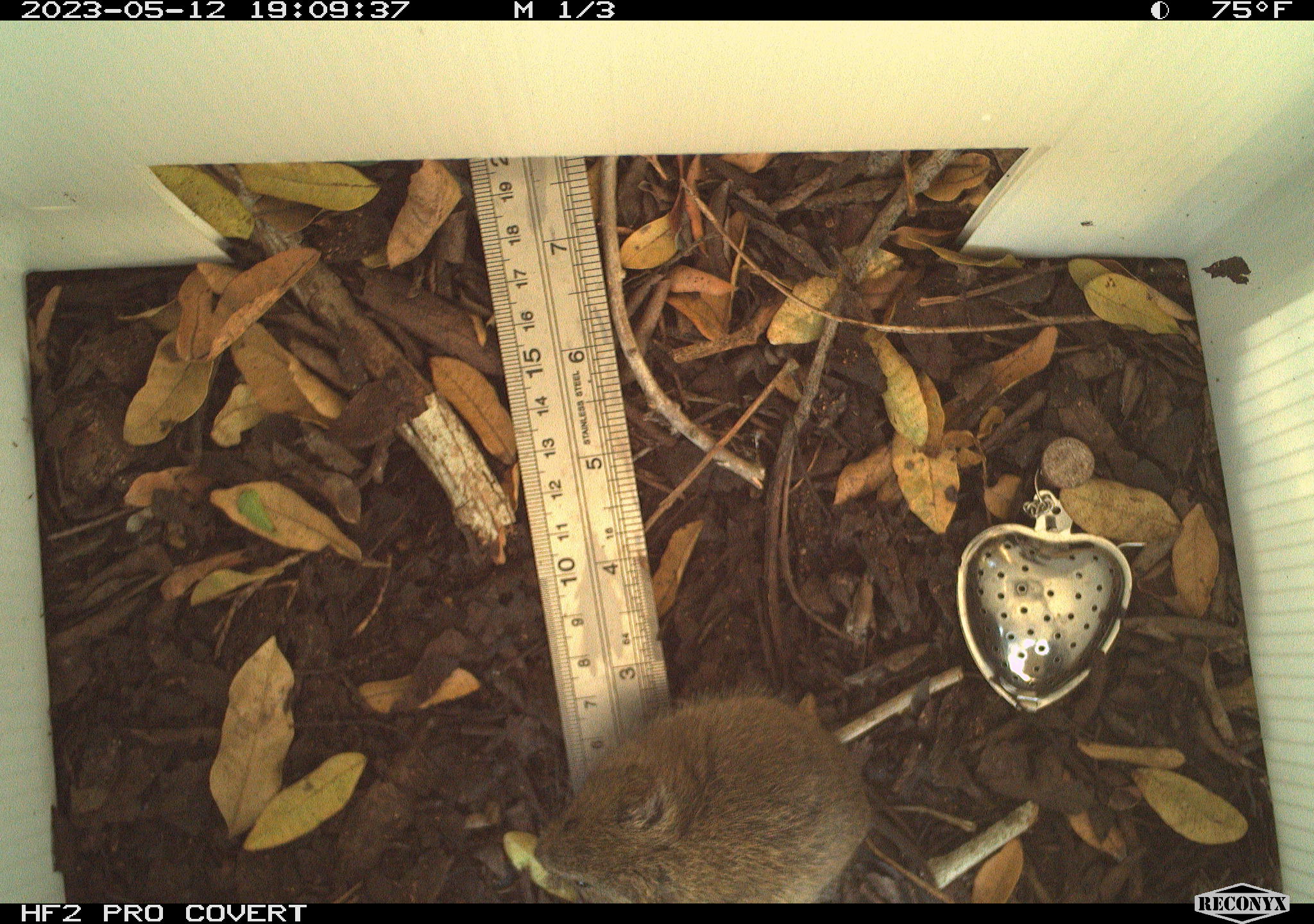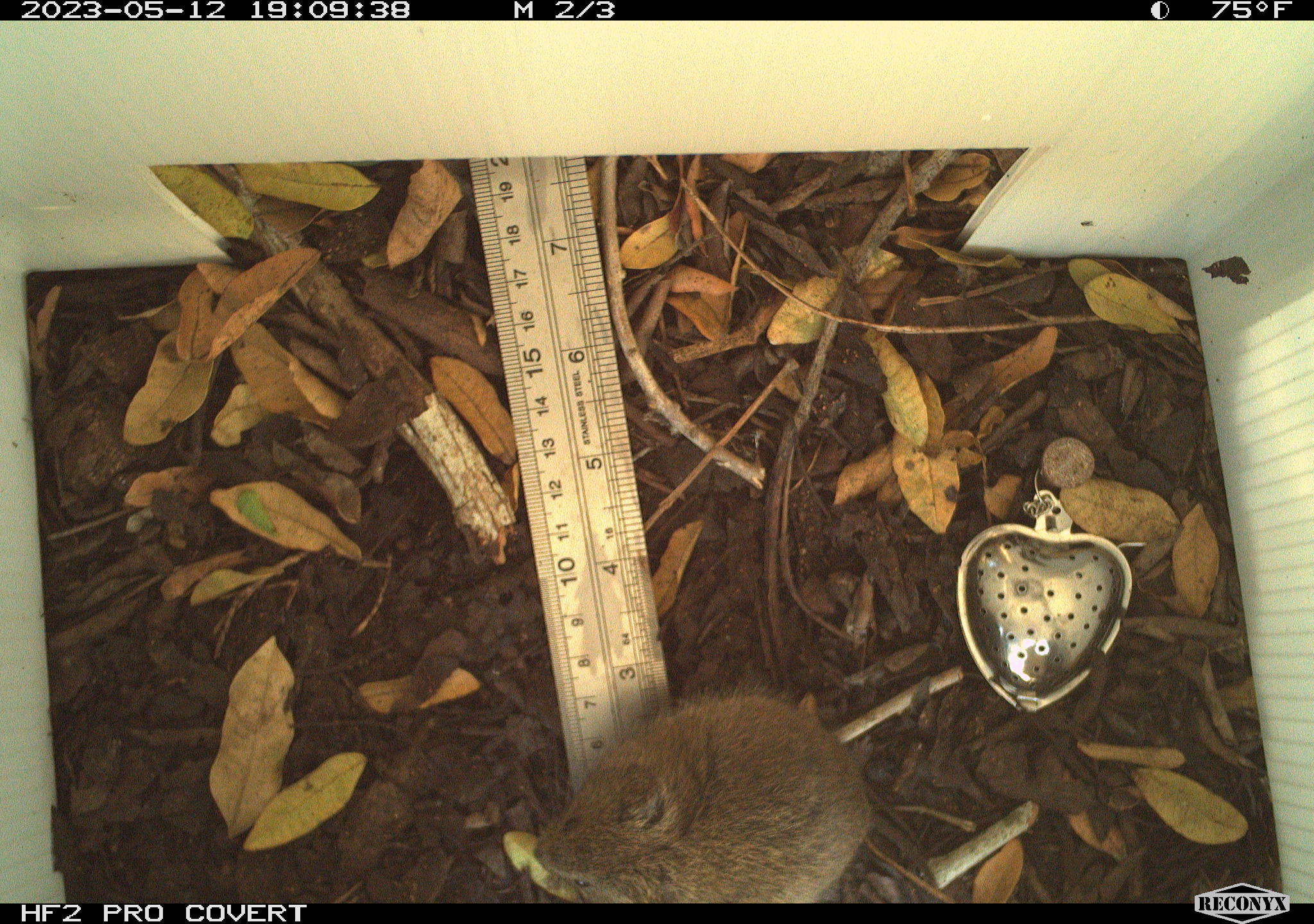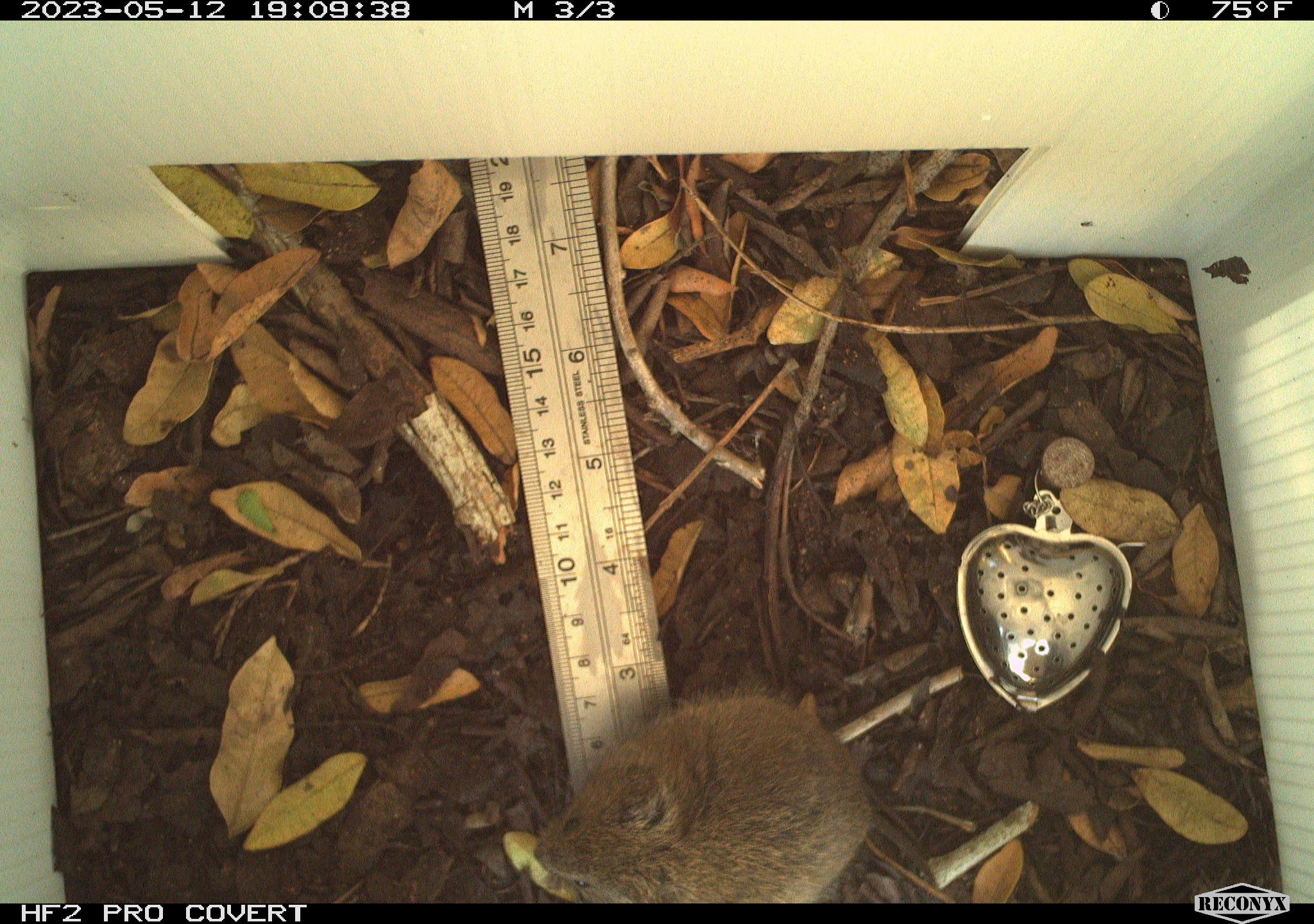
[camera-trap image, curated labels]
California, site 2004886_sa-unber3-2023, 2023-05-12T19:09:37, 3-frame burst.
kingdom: Animalia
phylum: Chordata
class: Mammalia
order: Rodentia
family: Cricetidae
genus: Microtus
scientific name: Microtus californicus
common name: california vole